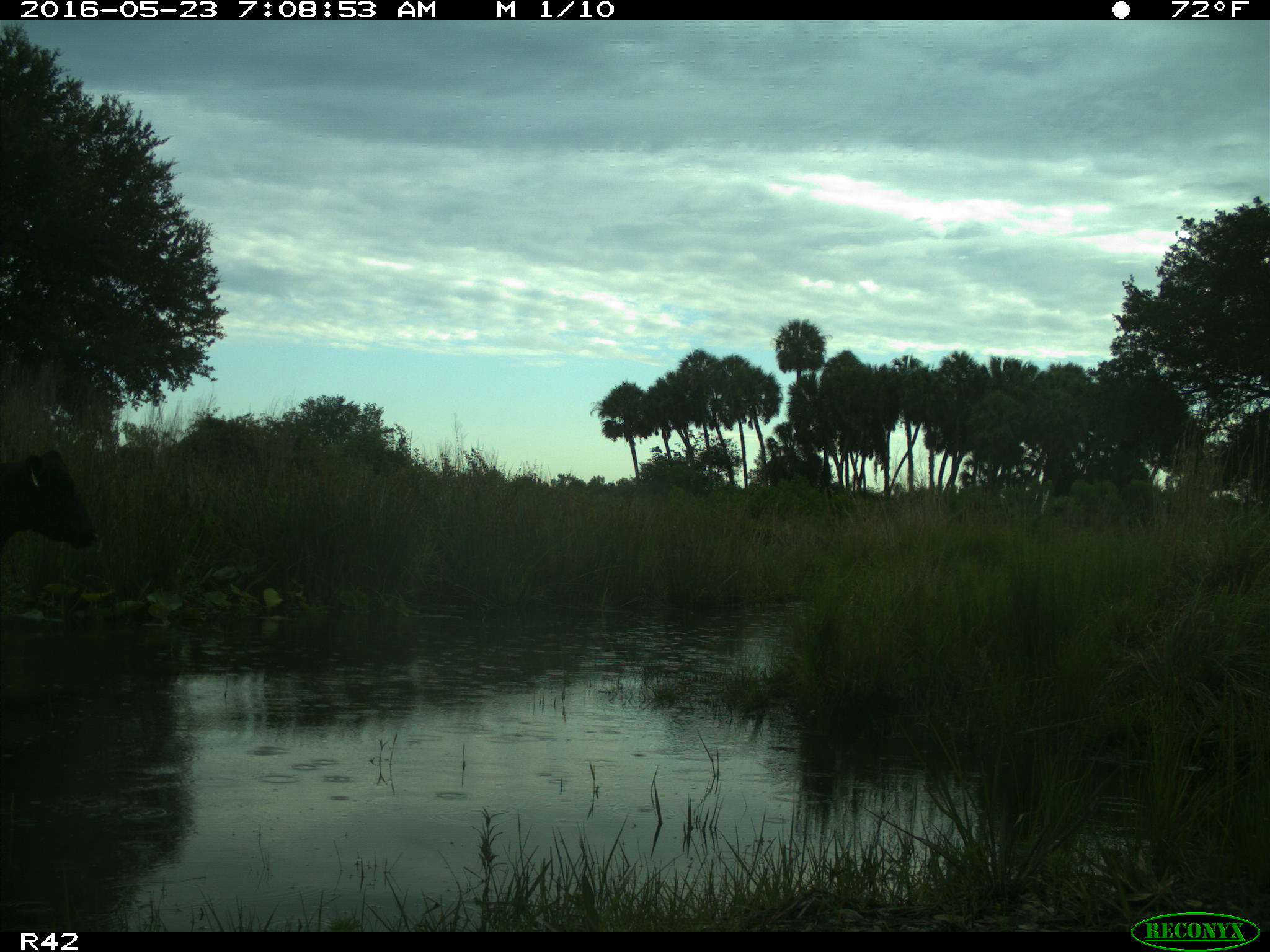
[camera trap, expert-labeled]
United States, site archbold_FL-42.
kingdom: Animalia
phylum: Chordata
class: Mammalia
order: Artiodactyla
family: Bovidae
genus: Bos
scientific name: Bos taurus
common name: domestic cow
Bos taurus (domestic cow).